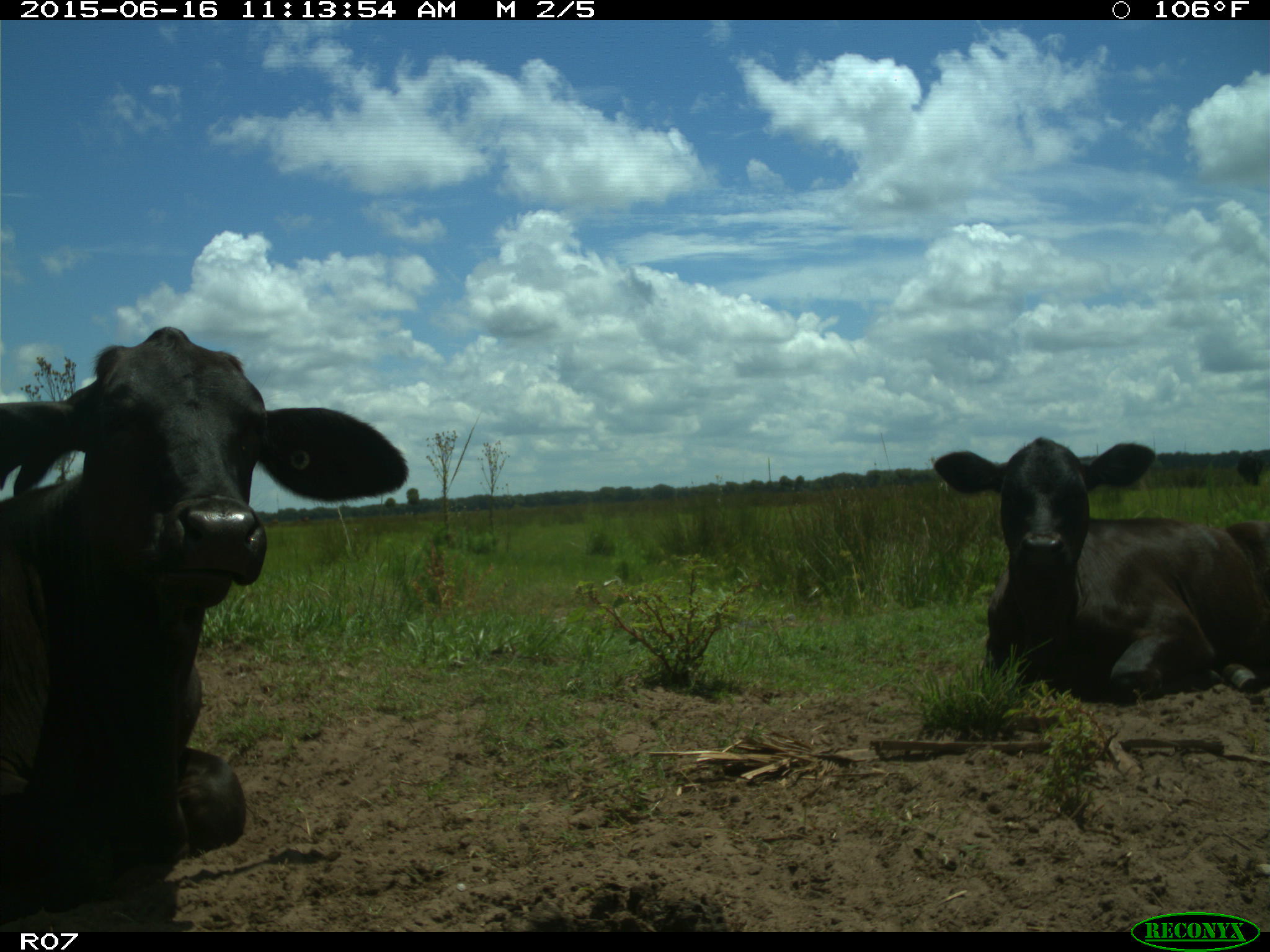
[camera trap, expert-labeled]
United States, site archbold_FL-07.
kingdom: Animalia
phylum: Chordata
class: Mammalia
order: Artiodactyla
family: Bovidae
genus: Bos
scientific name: Bos taurus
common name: domestic cow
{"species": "Bos taurus (domestic cow)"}